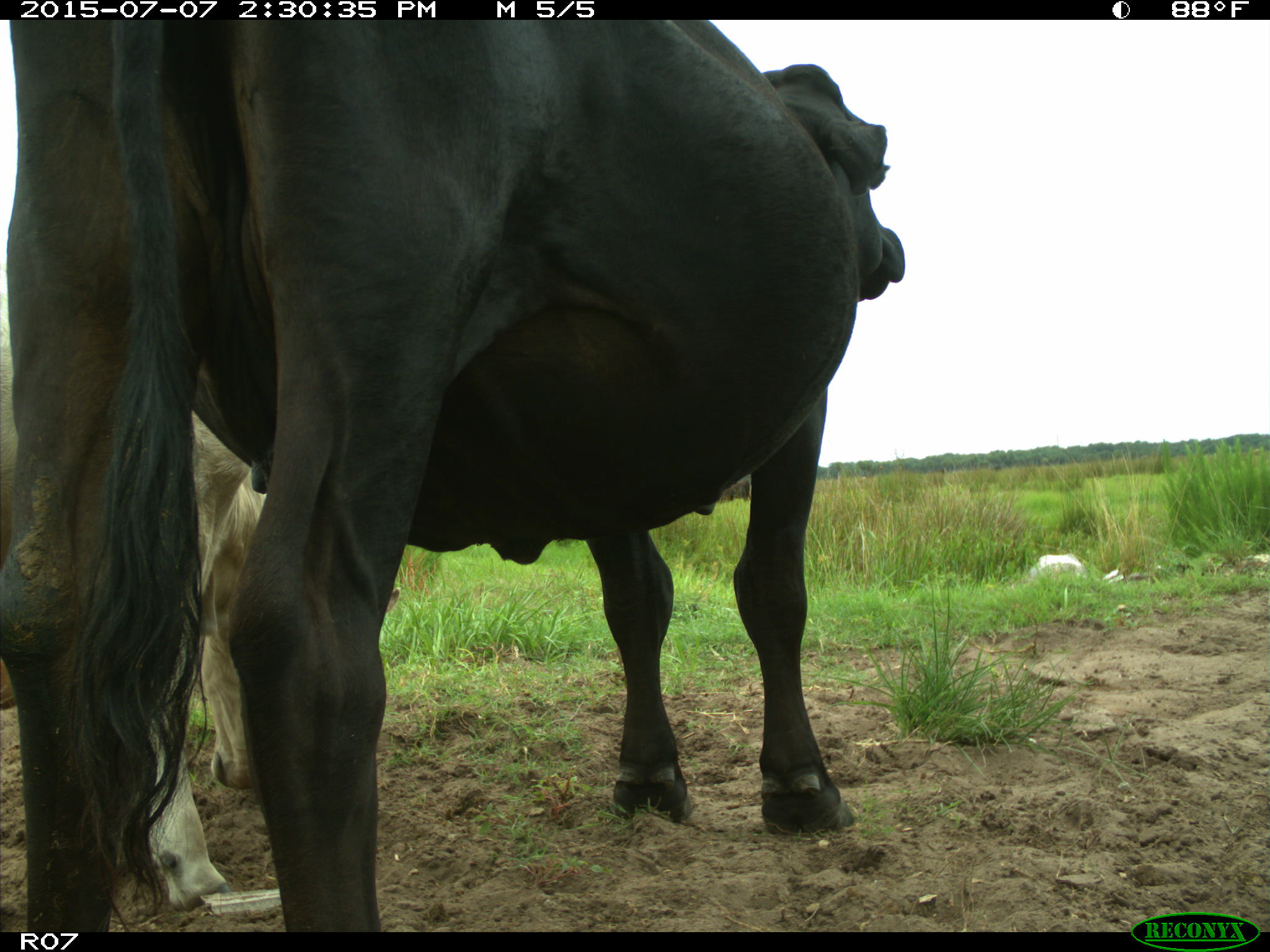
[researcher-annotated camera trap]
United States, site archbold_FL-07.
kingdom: Animalia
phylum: Chordata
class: Mammalia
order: Artiodactyla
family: Bovidae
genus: Bos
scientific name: Bos taurus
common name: domestic cow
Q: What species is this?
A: Bos taurus (domestic cow).